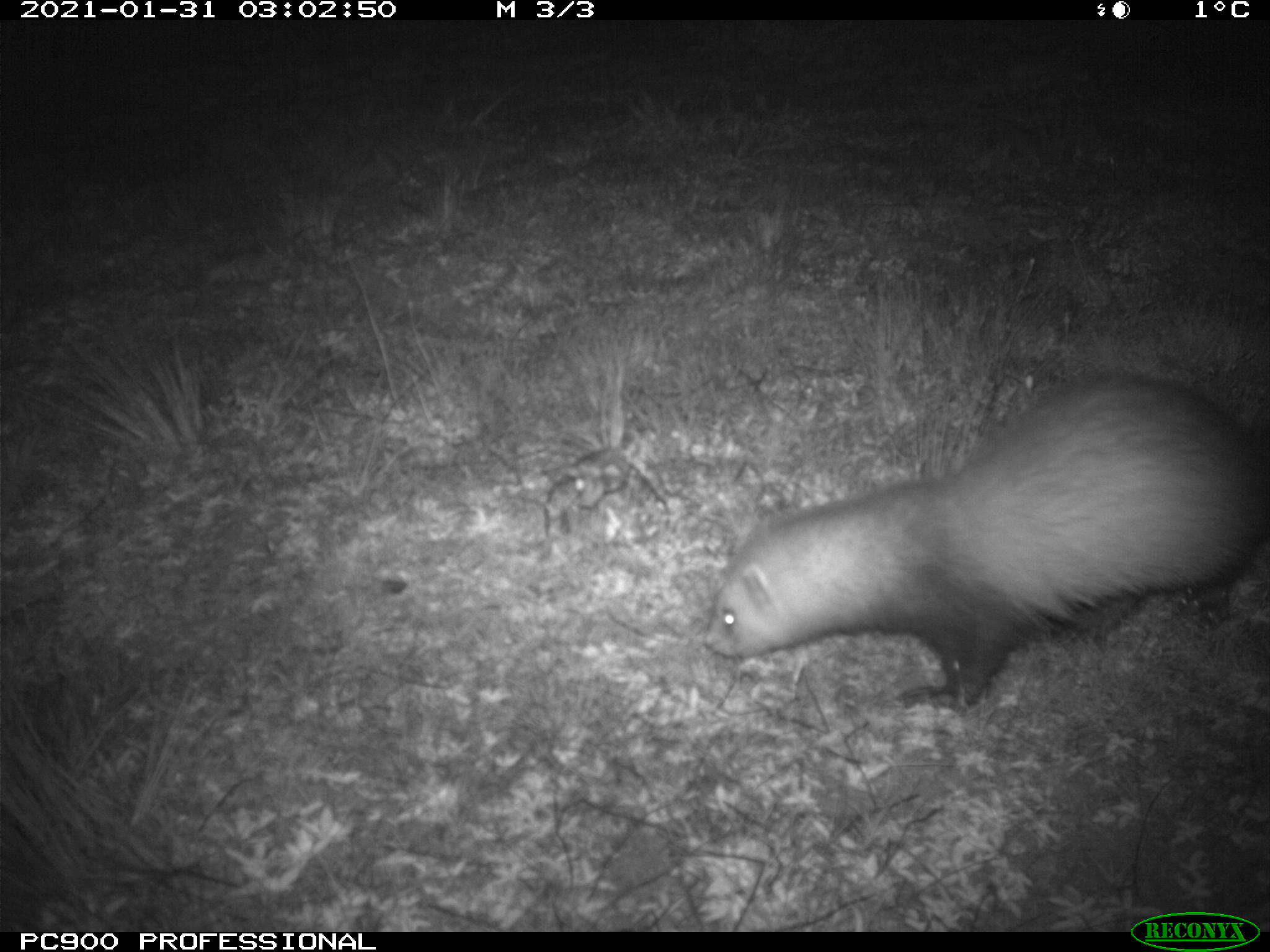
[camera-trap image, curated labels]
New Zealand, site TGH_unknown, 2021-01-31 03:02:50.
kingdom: Animalia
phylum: Chordata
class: Mammalia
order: Carnivora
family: Mustelidae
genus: Mustela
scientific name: Mustela furo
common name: ferret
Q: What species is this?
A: Ferret (Mustela furo).